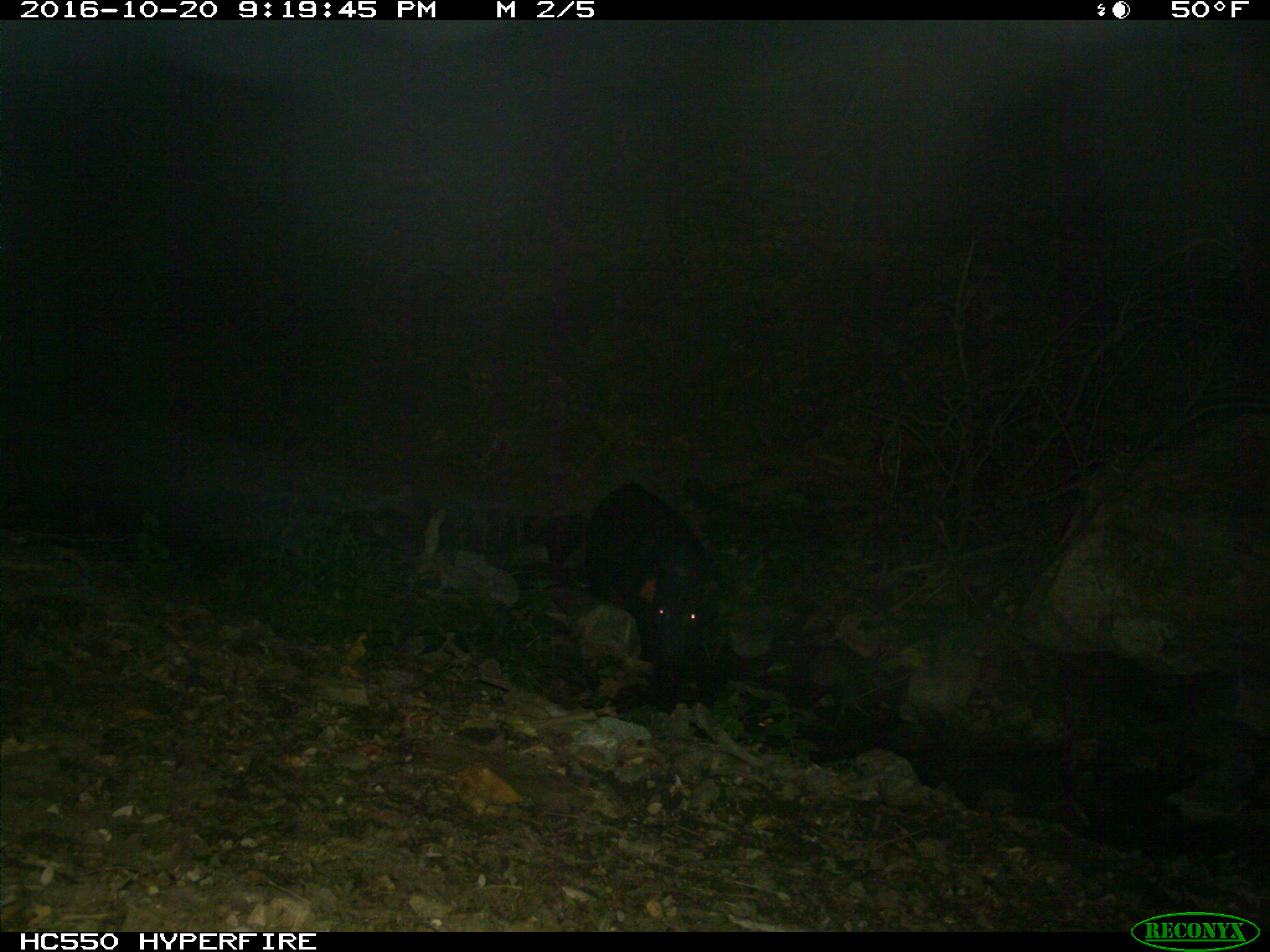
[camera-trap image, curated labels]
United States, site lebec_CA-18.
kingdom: Animalia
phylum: Chordata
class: Mammalia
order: Artiodactyla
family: Suidae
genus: Sus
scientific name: Sus scrofa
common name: wild boar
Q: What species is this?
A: Sus scrofa (wild boar).